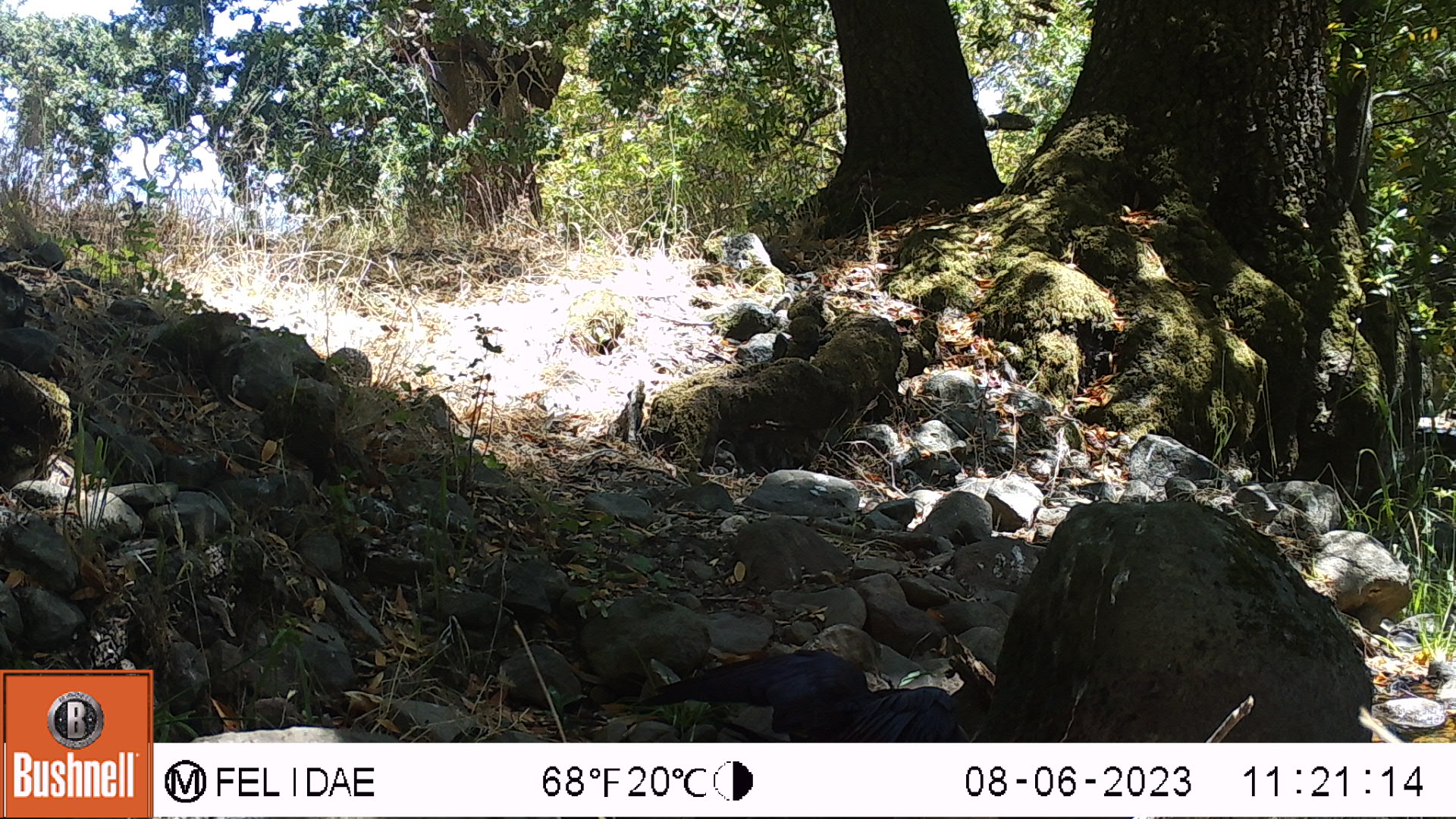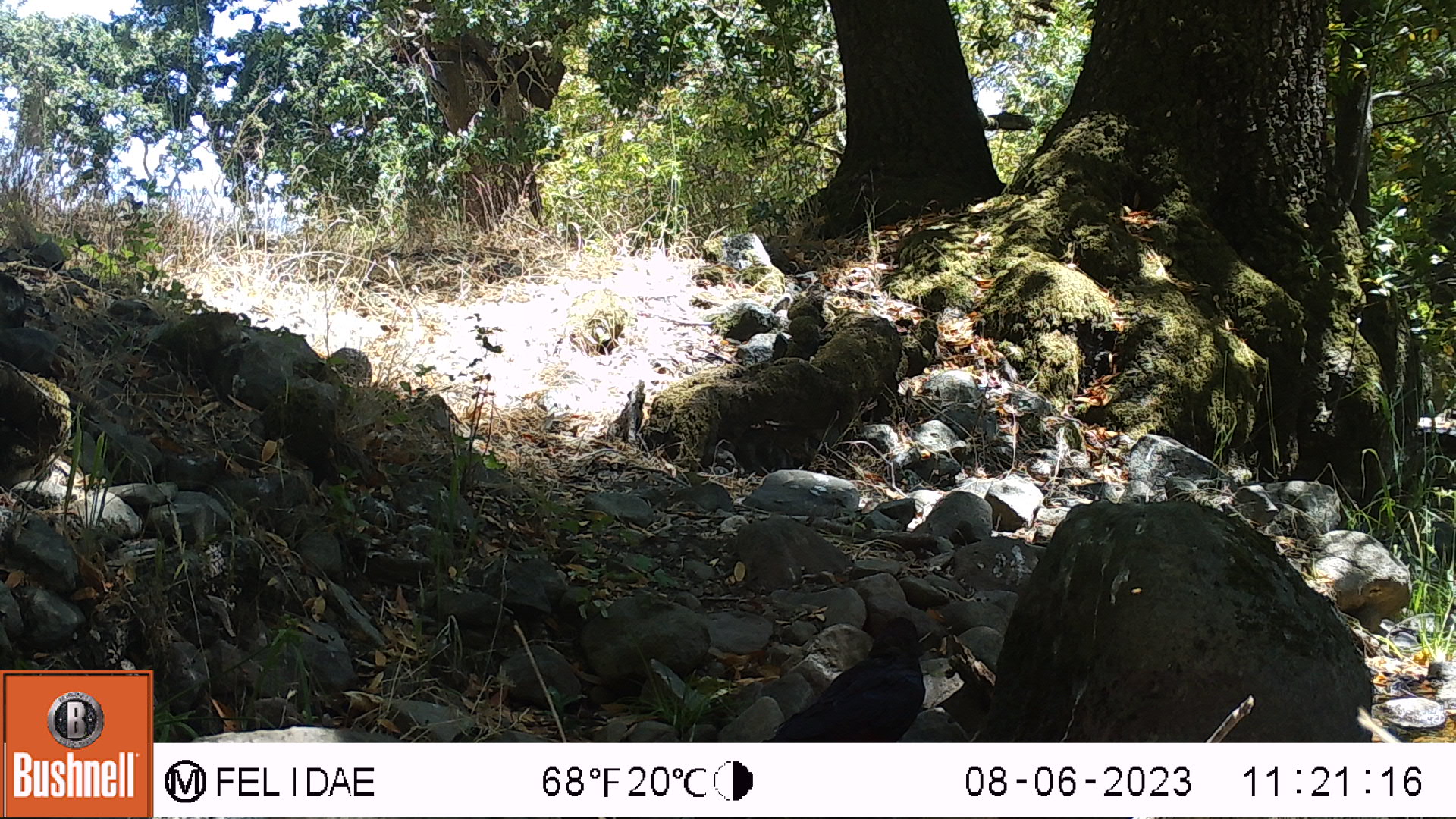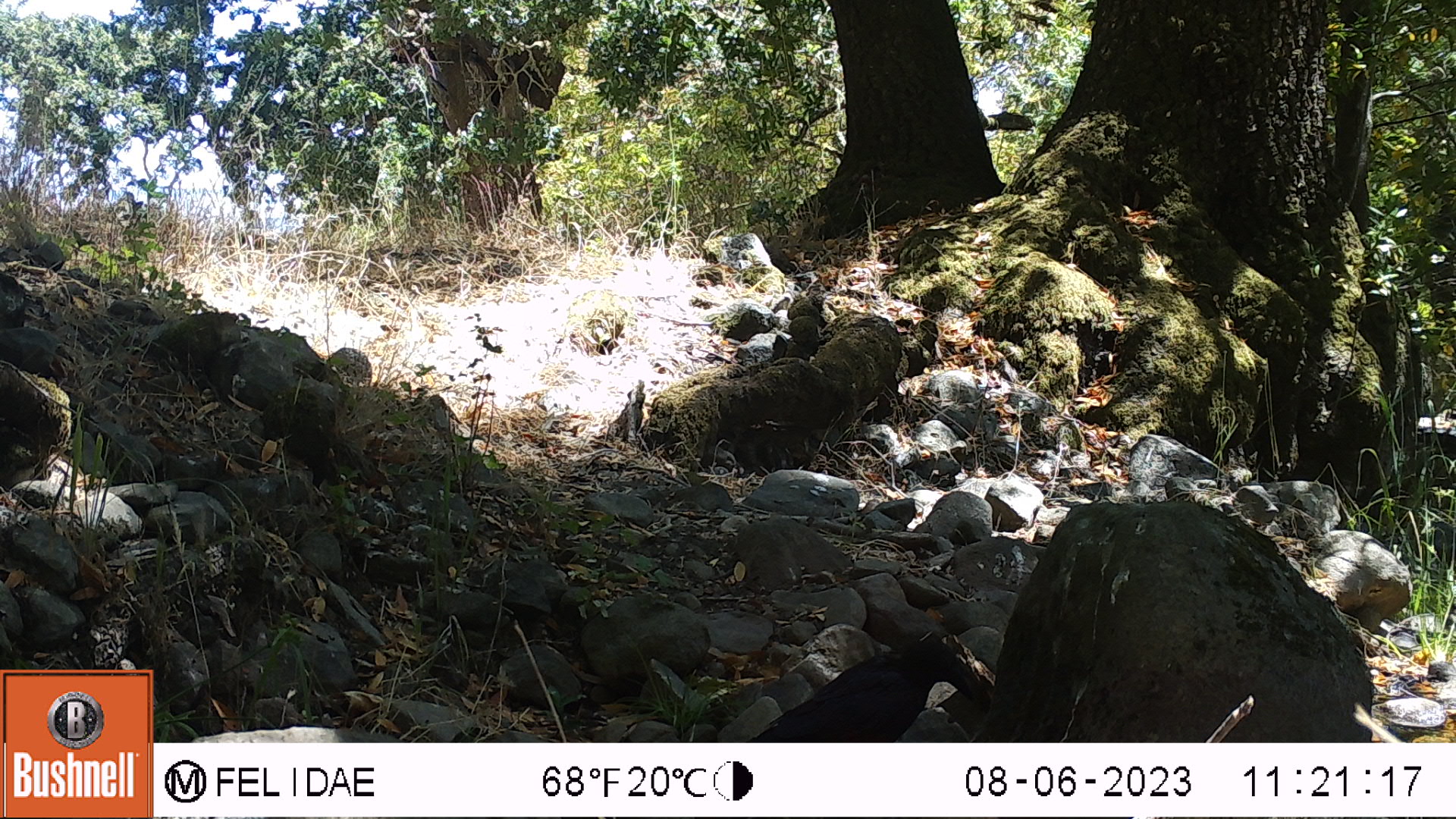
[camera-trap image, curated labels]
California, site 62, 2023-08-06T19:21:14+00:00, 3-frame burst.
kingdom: Animalia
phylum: Chordata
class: Aves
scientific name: Aves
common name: bird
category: unknown bird